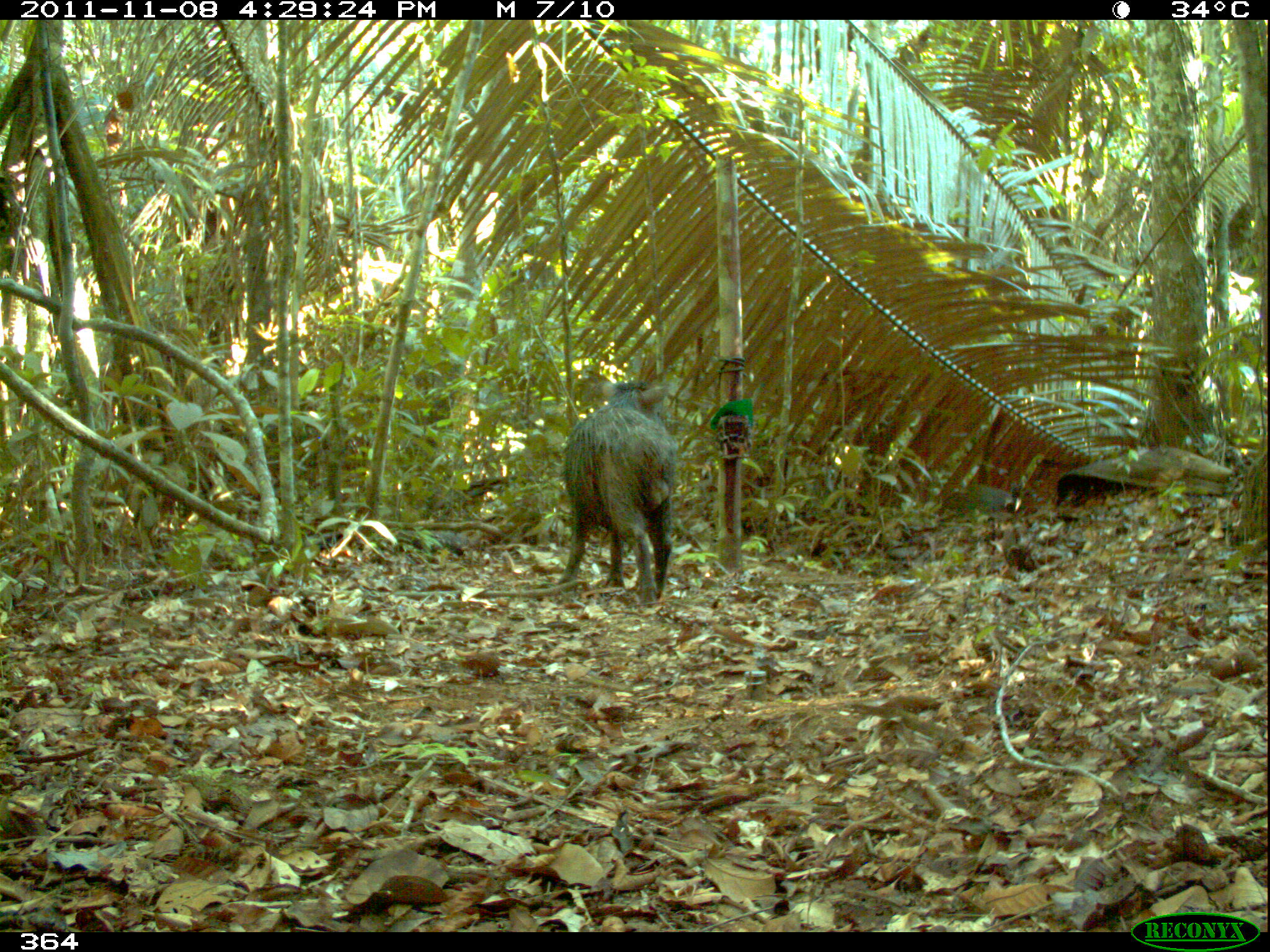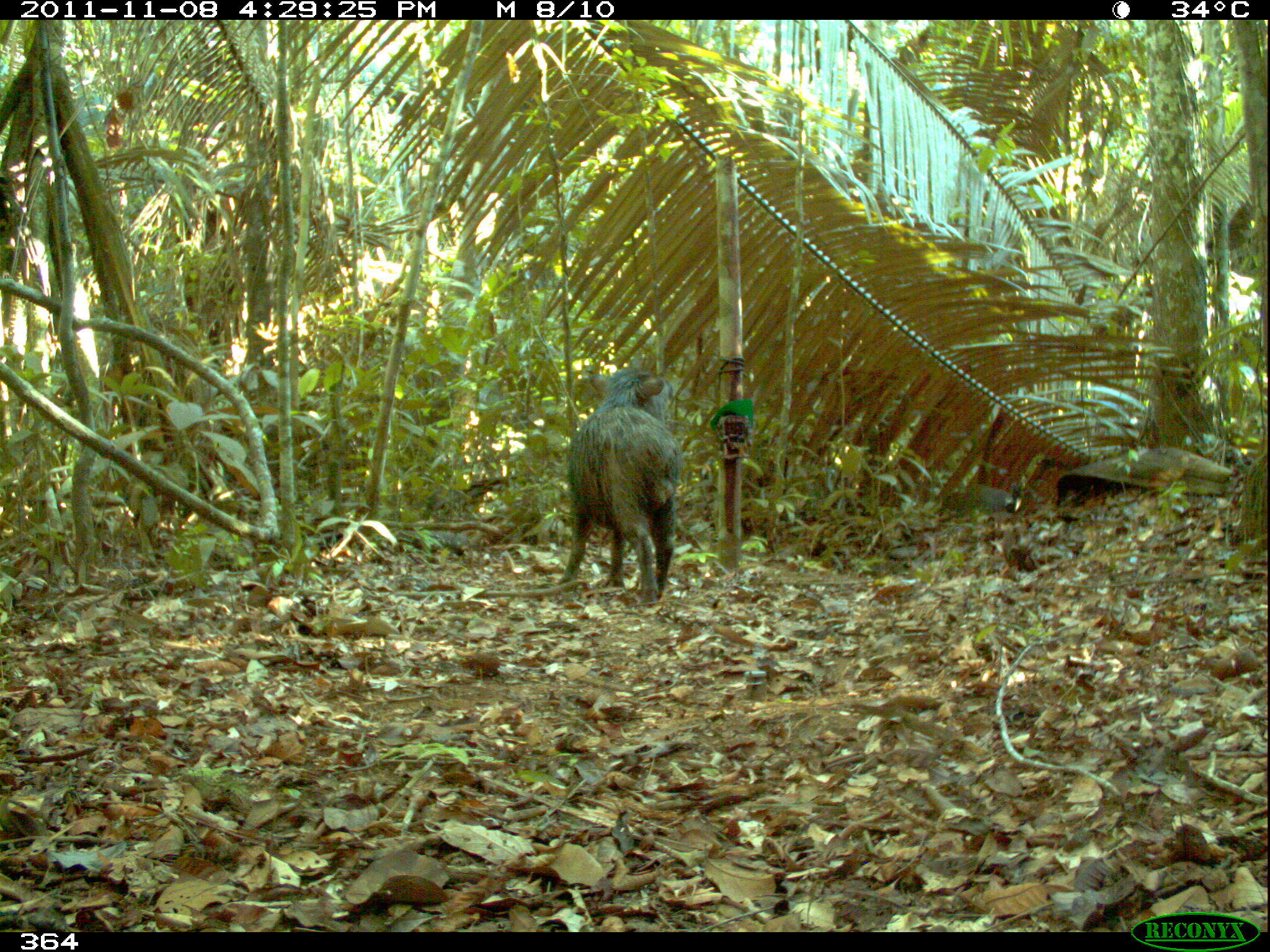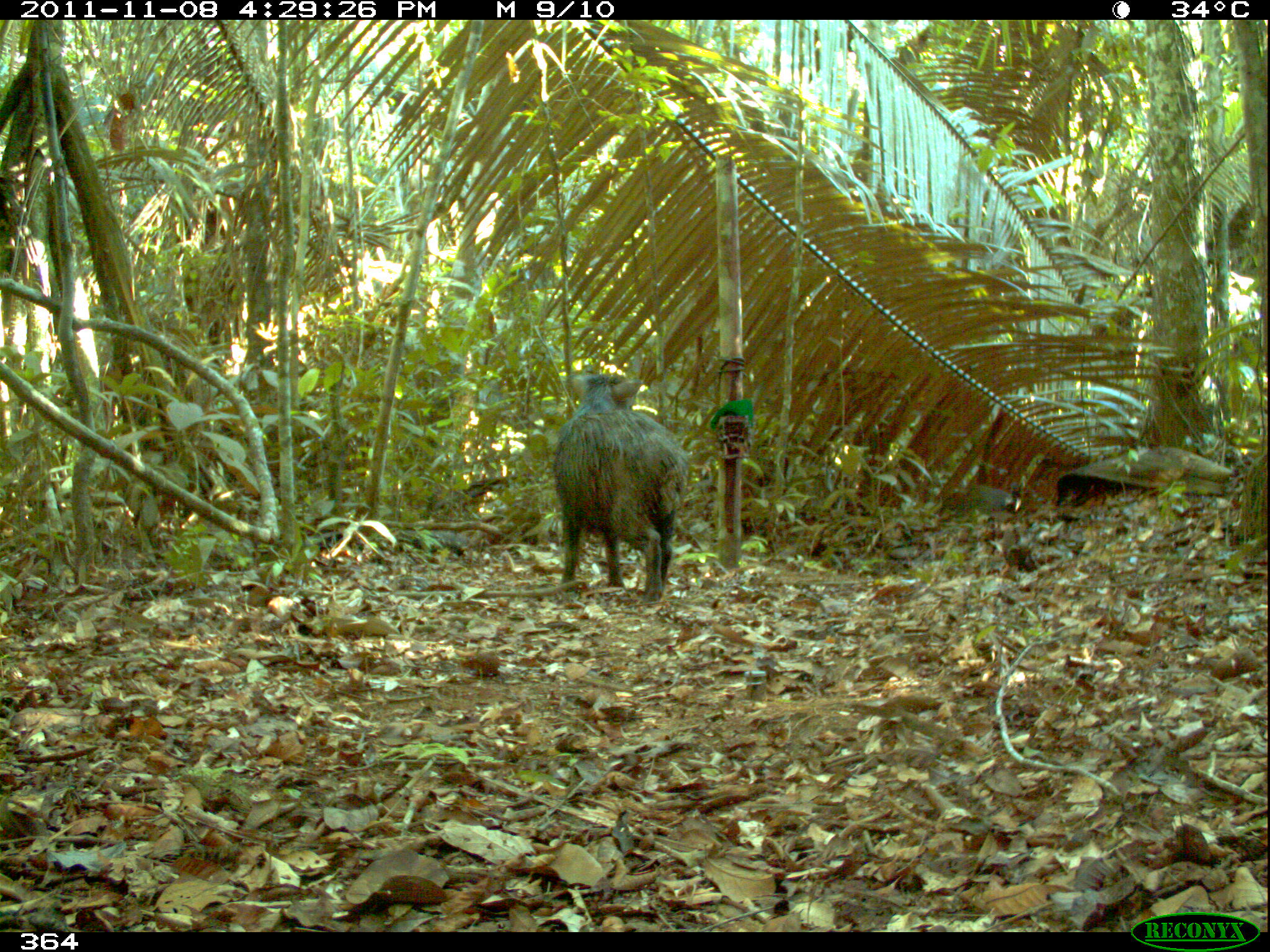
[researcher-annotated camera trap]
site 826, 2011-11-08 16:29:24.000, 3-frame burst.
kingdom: Animalia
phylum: Chordata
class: Mammalia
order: Artiodactyla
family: Tayassuidae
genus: Tayassu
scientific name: Tayassu pecari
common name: white-lipped peccary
Tayassu pecari (white-lipped peccary).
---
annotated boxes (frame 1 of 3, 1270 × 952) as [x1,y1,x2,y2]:
tayassu pecari: [557,379,680,606]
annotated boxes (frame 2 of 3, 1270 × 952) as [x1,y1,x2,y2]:
tayassu pecari: [557,367,679,608]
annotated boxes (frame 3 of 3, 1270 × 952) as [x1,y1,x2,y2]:
tayassu pecari: [552,371,687,603]